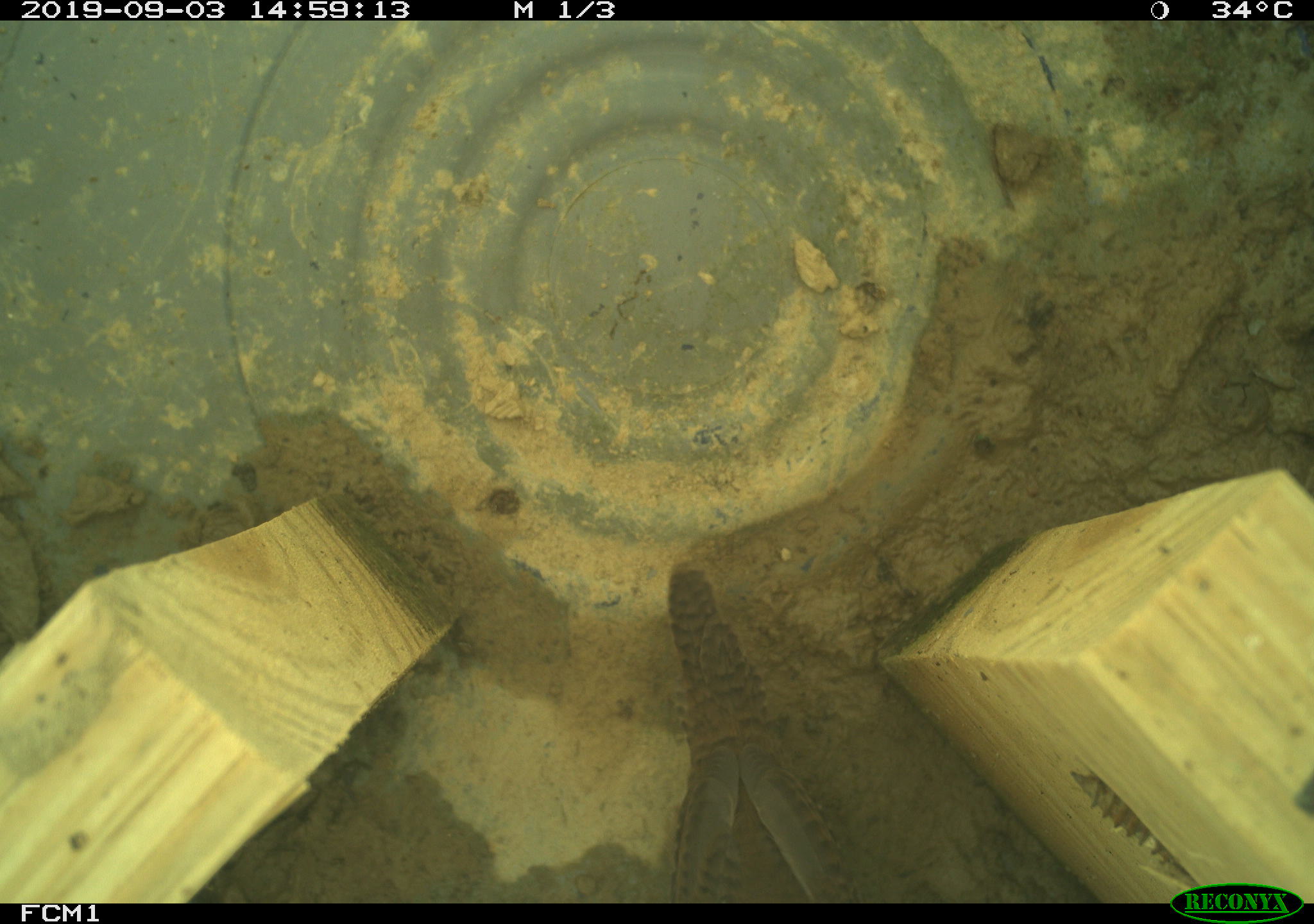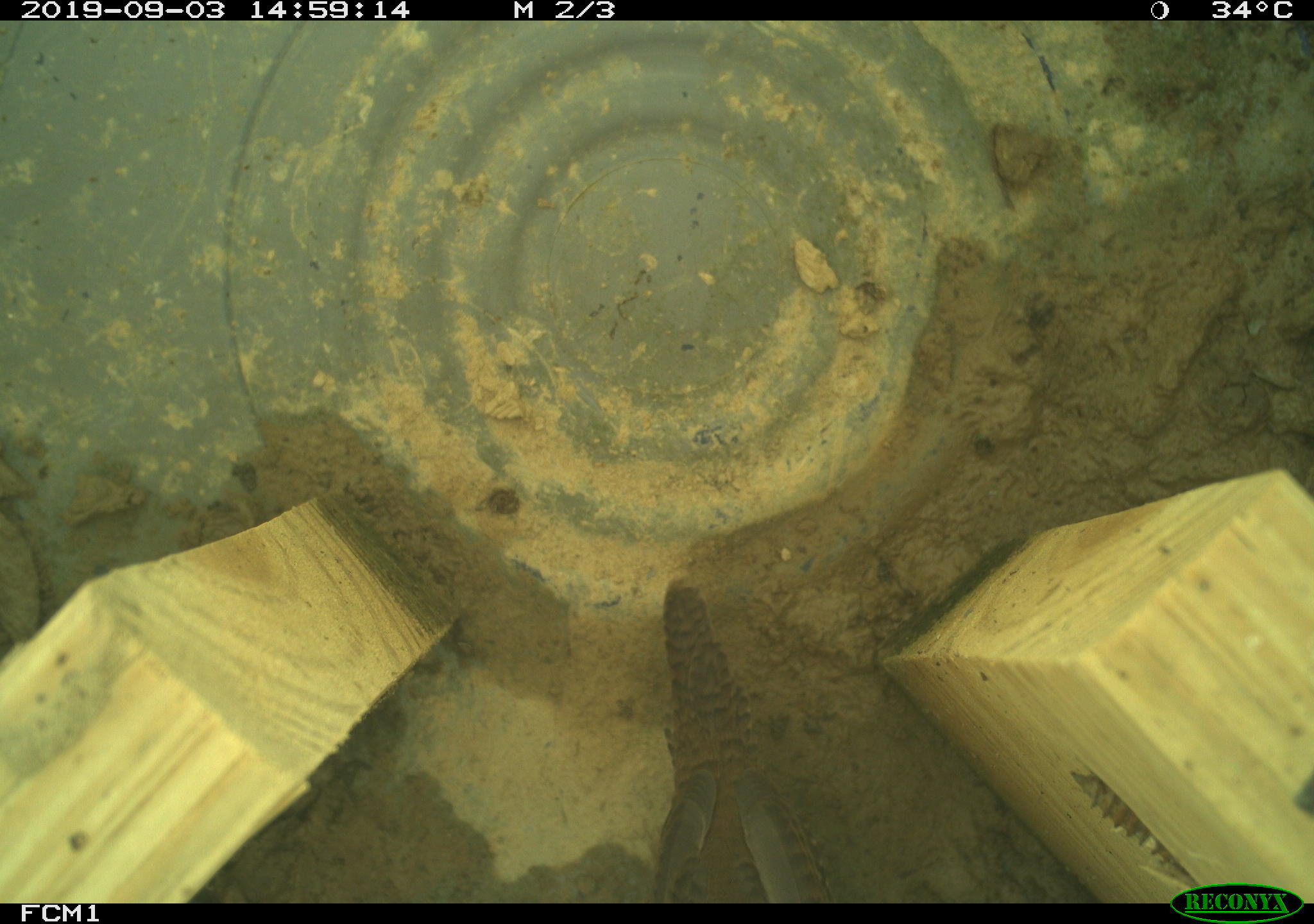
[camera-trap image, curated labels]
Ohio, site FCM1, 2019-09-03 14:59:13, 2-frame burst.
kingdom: Animalia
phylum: Chordata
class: Aves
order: Passeriformes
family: Troglodytidae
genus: Troglodytes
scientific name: Troglodytes aedon aedon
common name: northern house wren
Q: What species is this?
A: Northern house wren (Troglodytes aedon aedon).